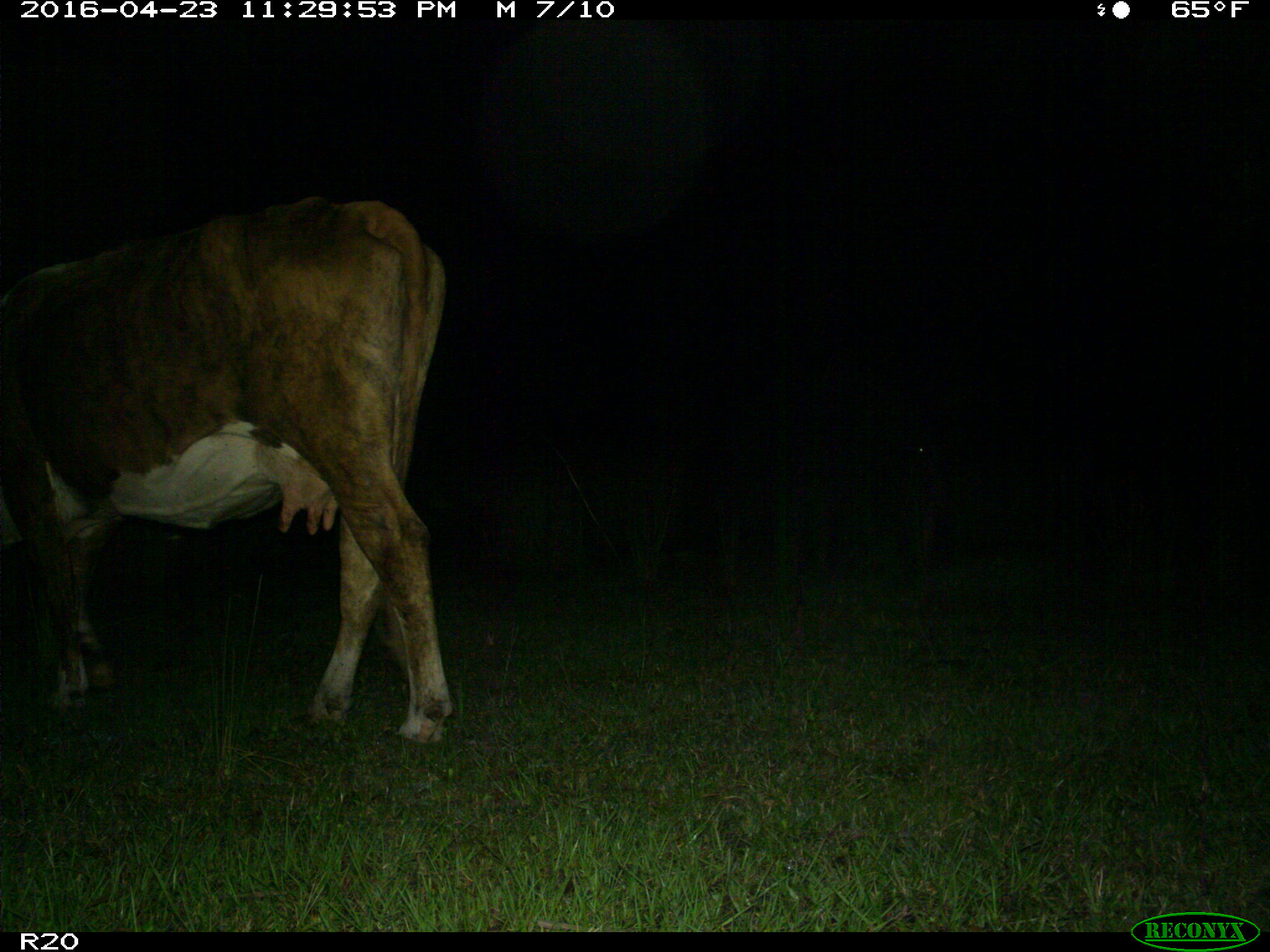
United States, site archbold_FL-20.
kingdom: Animalia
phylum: Chordata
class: Mammalia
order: Artiodactyla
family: Bovidae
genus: Bos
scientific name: Bos taurus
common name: domestic cow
Bos taurus (domestic cow).